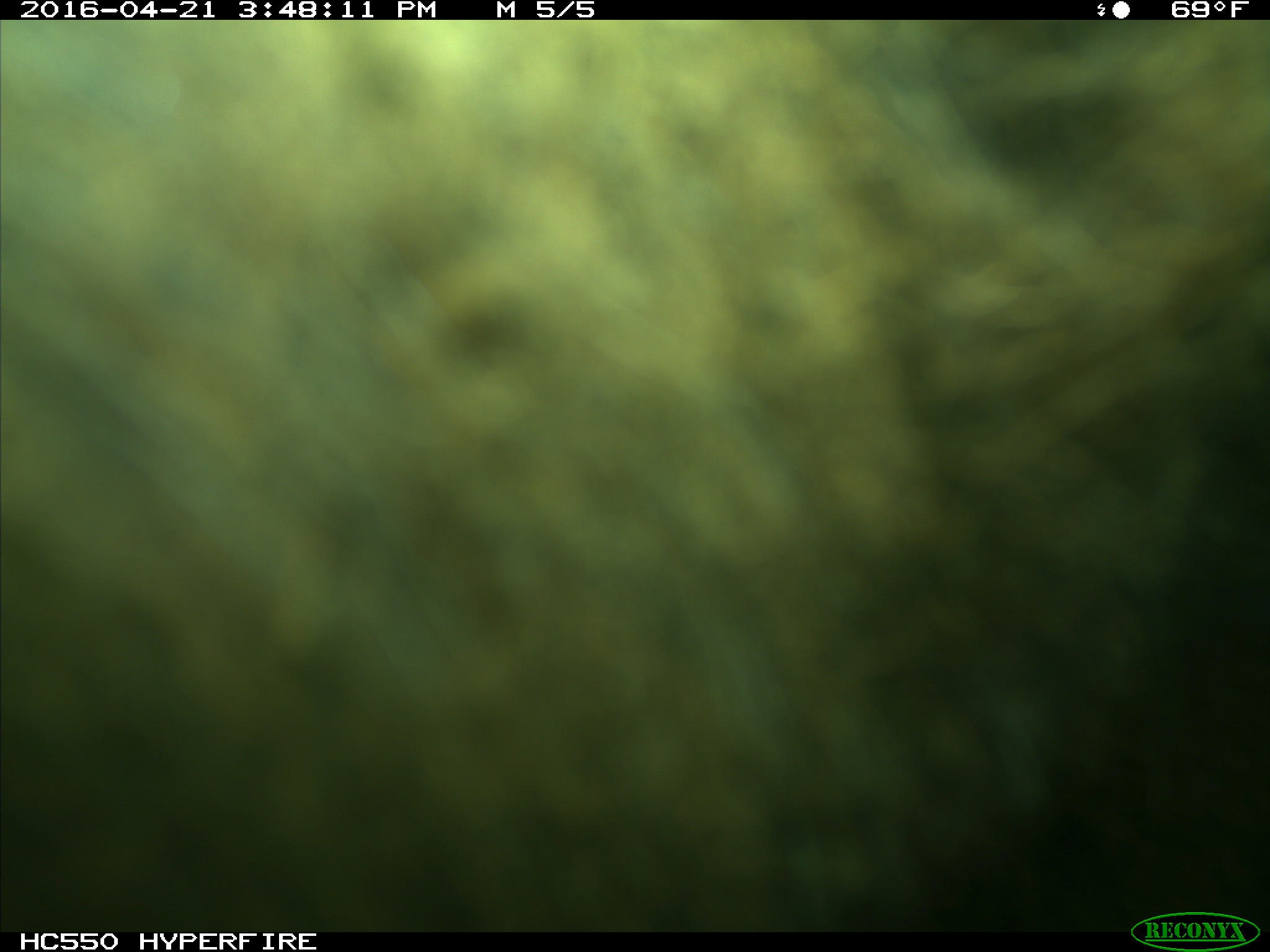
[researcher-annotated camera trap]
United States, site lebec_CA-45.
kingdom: Animalia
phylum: Chordata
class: Mammalia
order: Artiodactyla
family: Bovidae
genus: Bos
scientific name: Bos taurus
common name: domestic cow